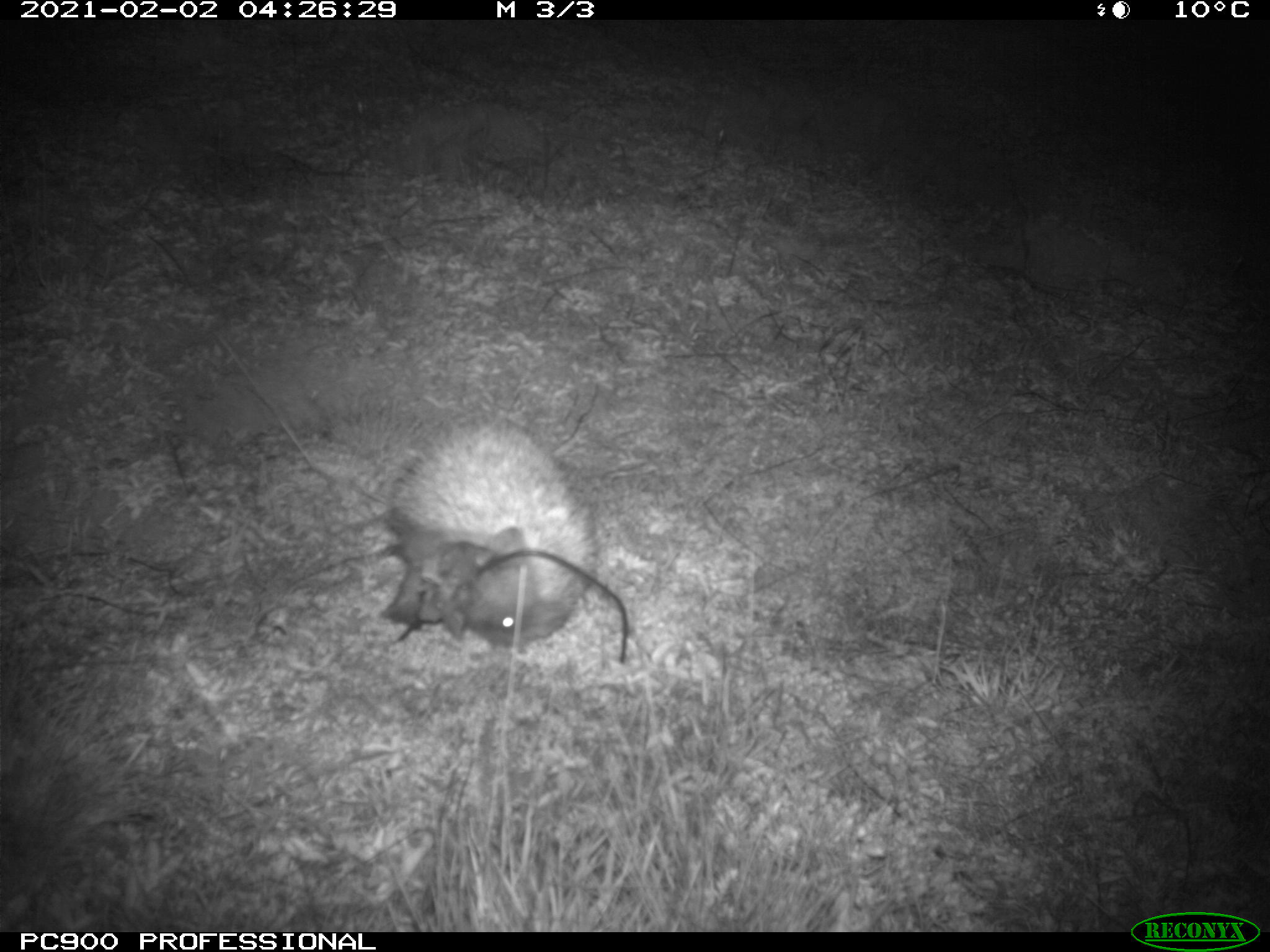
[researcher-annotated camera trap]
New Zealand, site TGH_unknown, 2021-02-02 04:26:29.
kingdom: Animalia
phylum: Chordata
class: Mammalia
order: Eulipotyphla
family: Erinaceidae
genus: Erinaceus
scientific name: Erinaceus europaeus europaeus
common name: european hedgehog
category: hedgehog